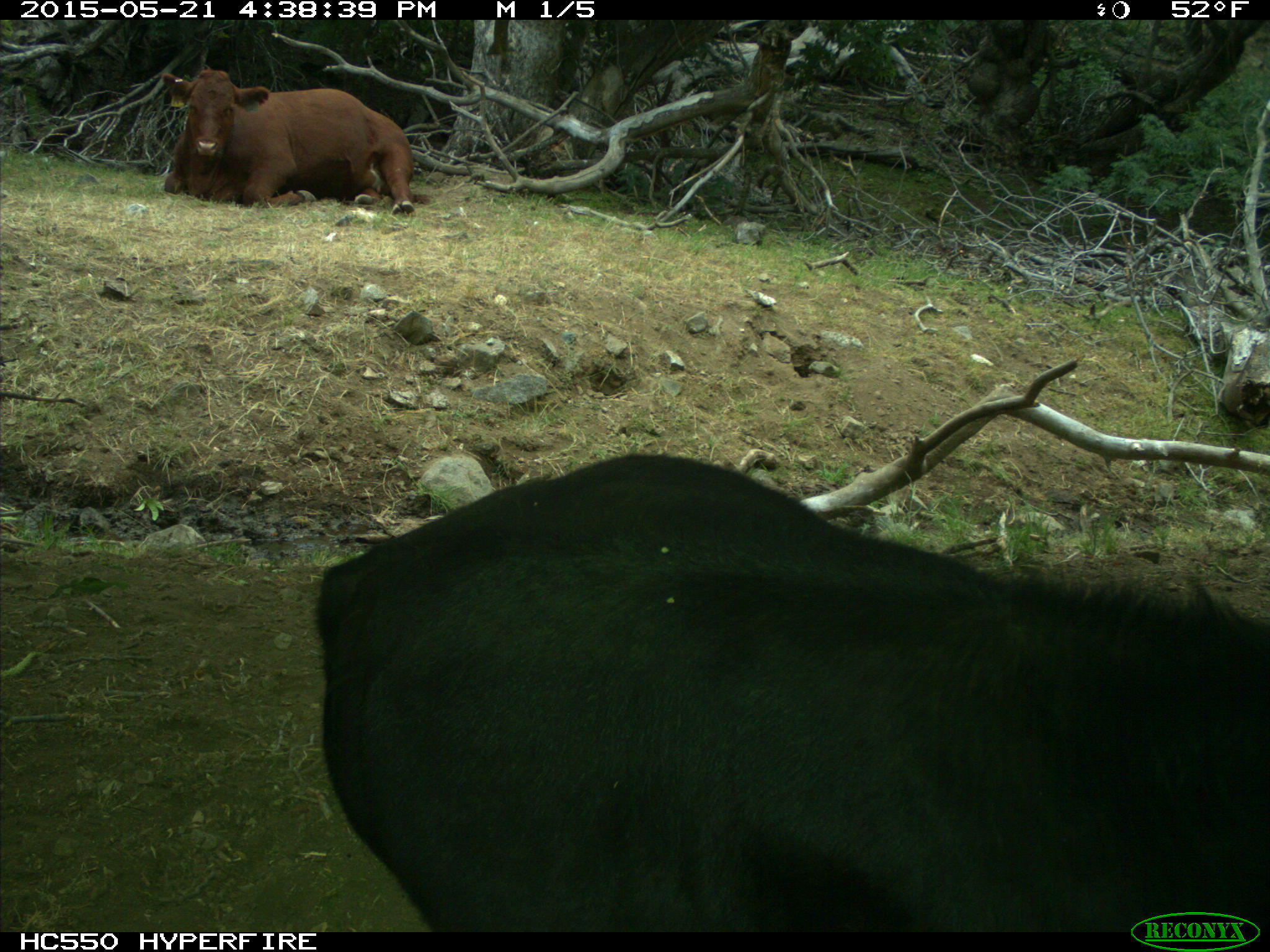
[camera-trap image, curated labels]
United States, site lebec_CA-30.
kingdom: Animalia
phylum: Chordata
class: Mammalia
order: Artiodactyla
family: Bovidae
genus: Bos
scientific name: Bos taurus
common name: domestic cow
Bos taurus (domestic cow).